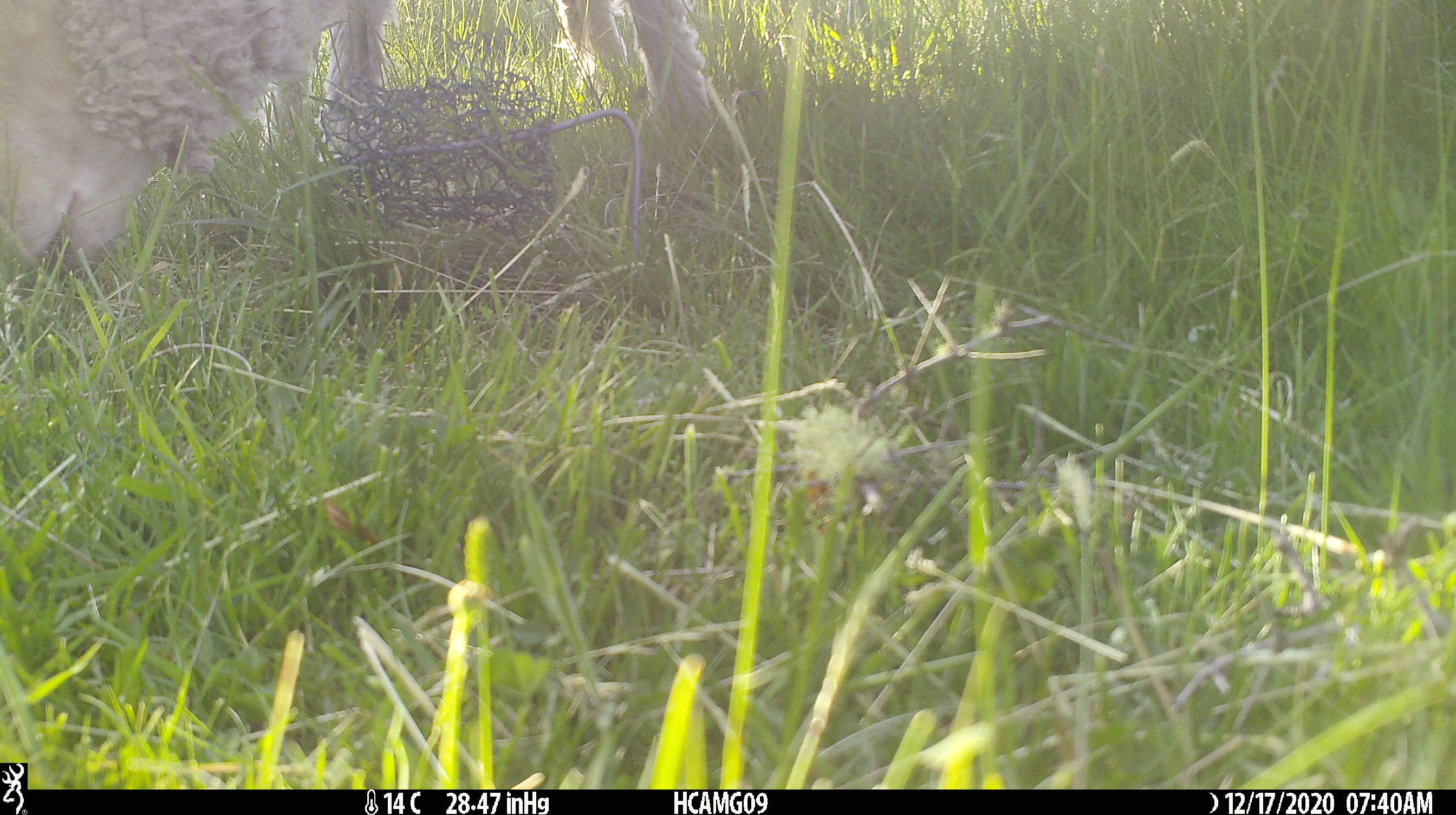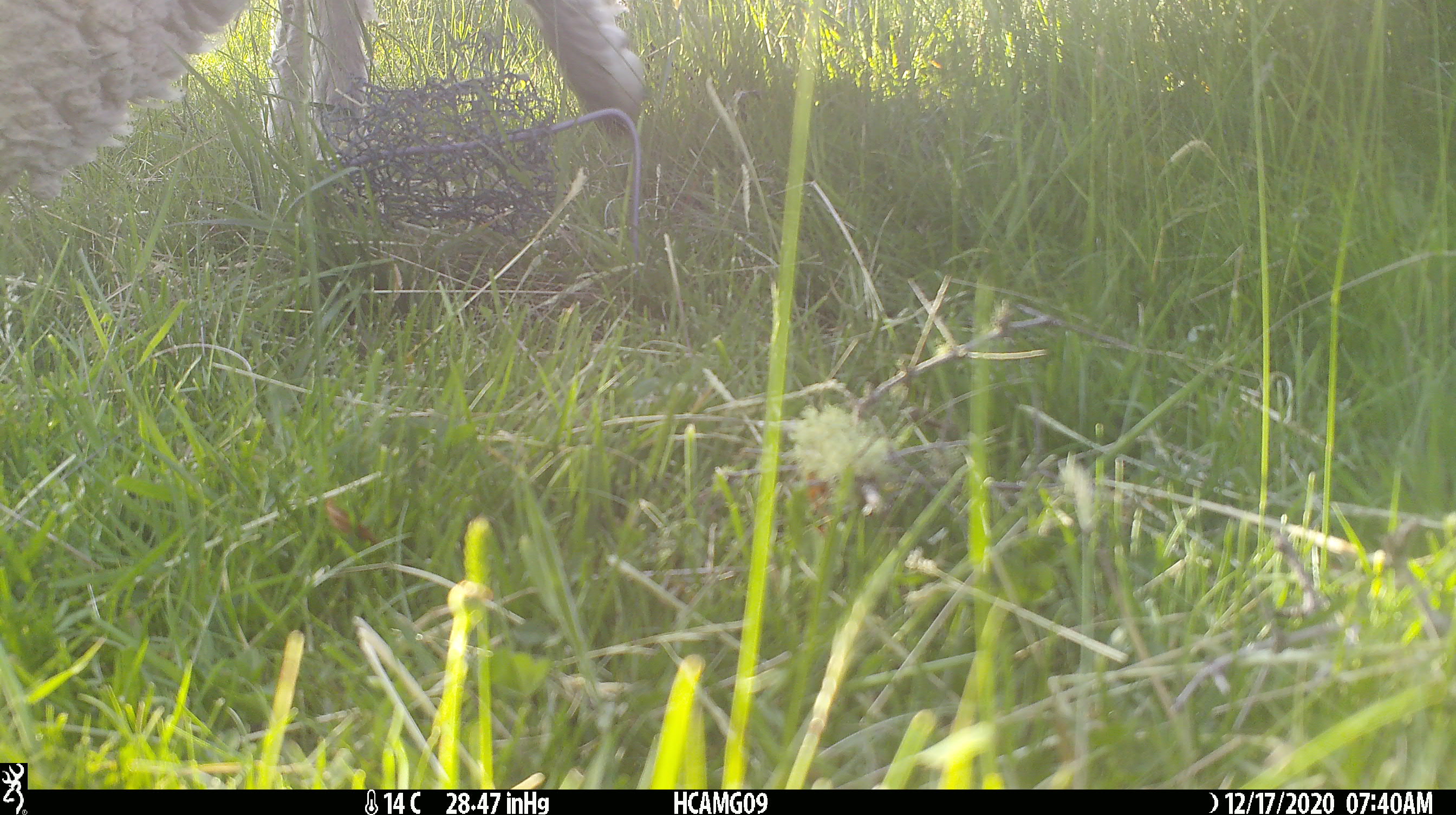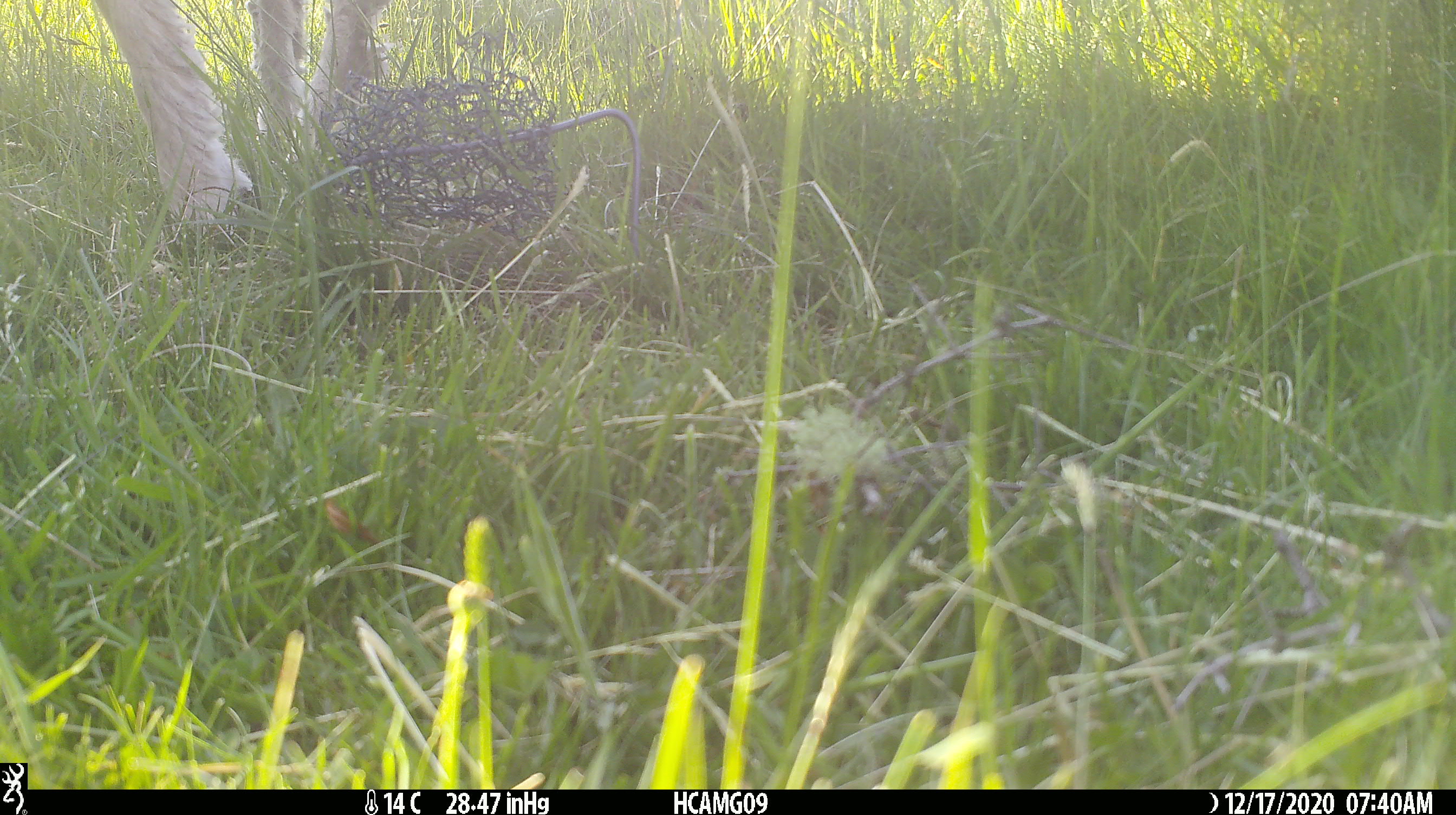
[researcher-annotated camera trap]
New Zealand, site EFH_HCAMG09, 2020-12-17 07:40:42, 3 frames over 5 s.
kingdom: Animalia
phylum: Chordata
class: Mammalia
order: Artiodactyla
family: Bovidae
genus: Ovis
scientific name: Ovis aries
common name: domestic sheep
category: sheep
Sheep (domestic sheep) (Ovis aries).